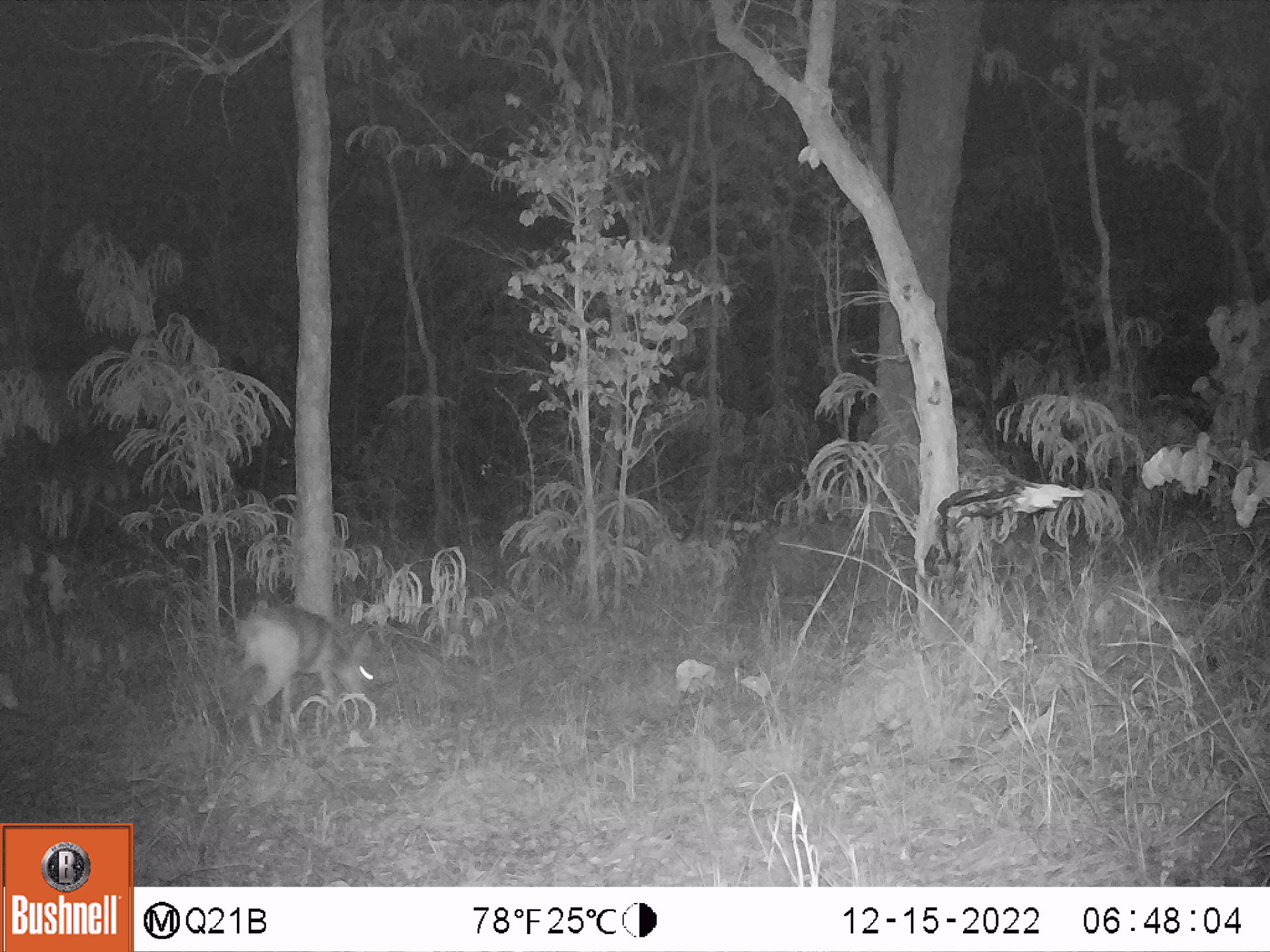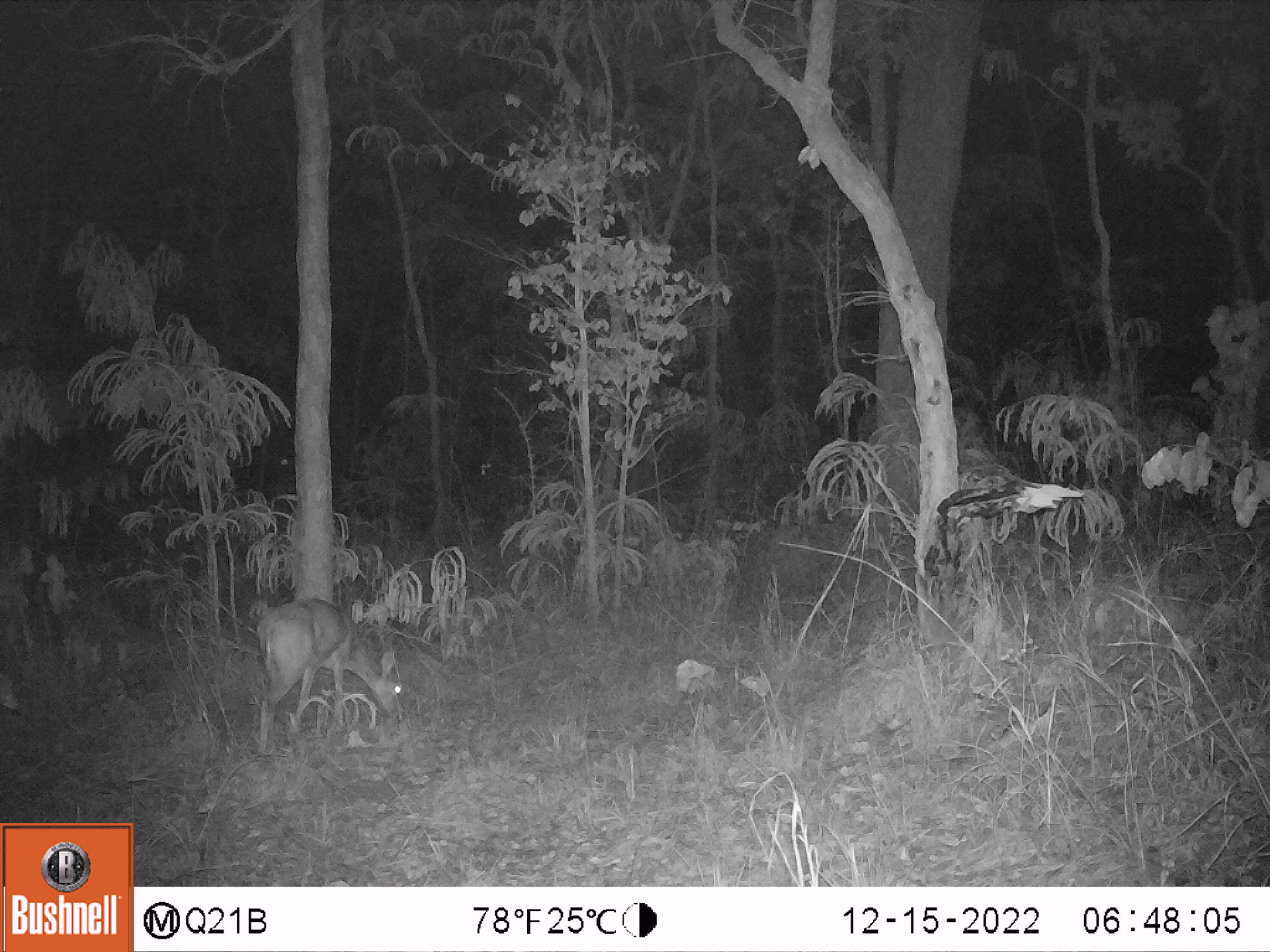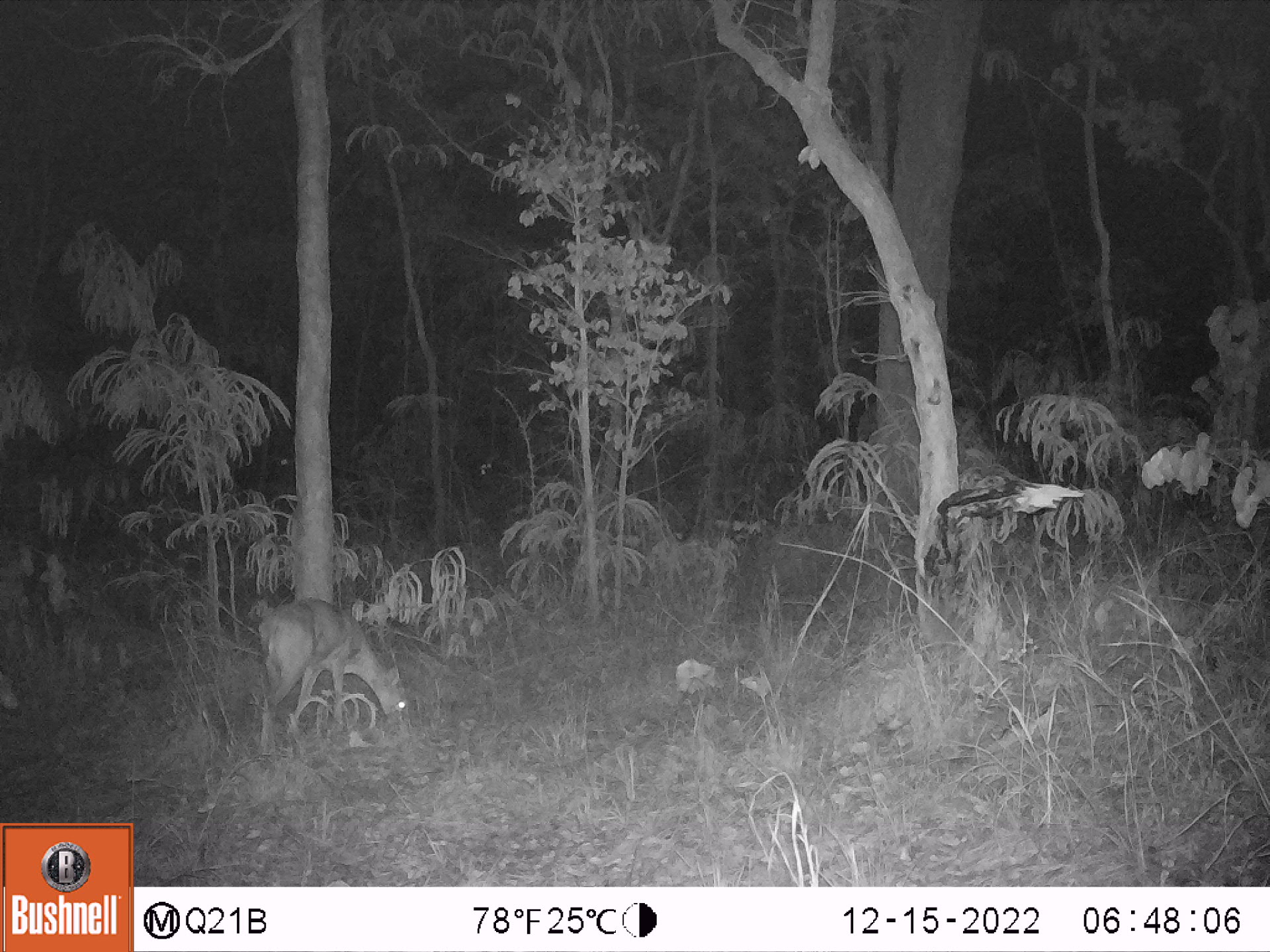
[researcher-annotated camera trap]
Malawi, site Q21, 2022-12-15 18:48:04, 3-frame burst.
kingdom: Animalia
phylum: Chordata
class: Mammalia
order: Artiodactyla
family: Bovidae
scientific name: Antilopinae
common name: small antelope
Small antelope (Antilopinae), count 1.